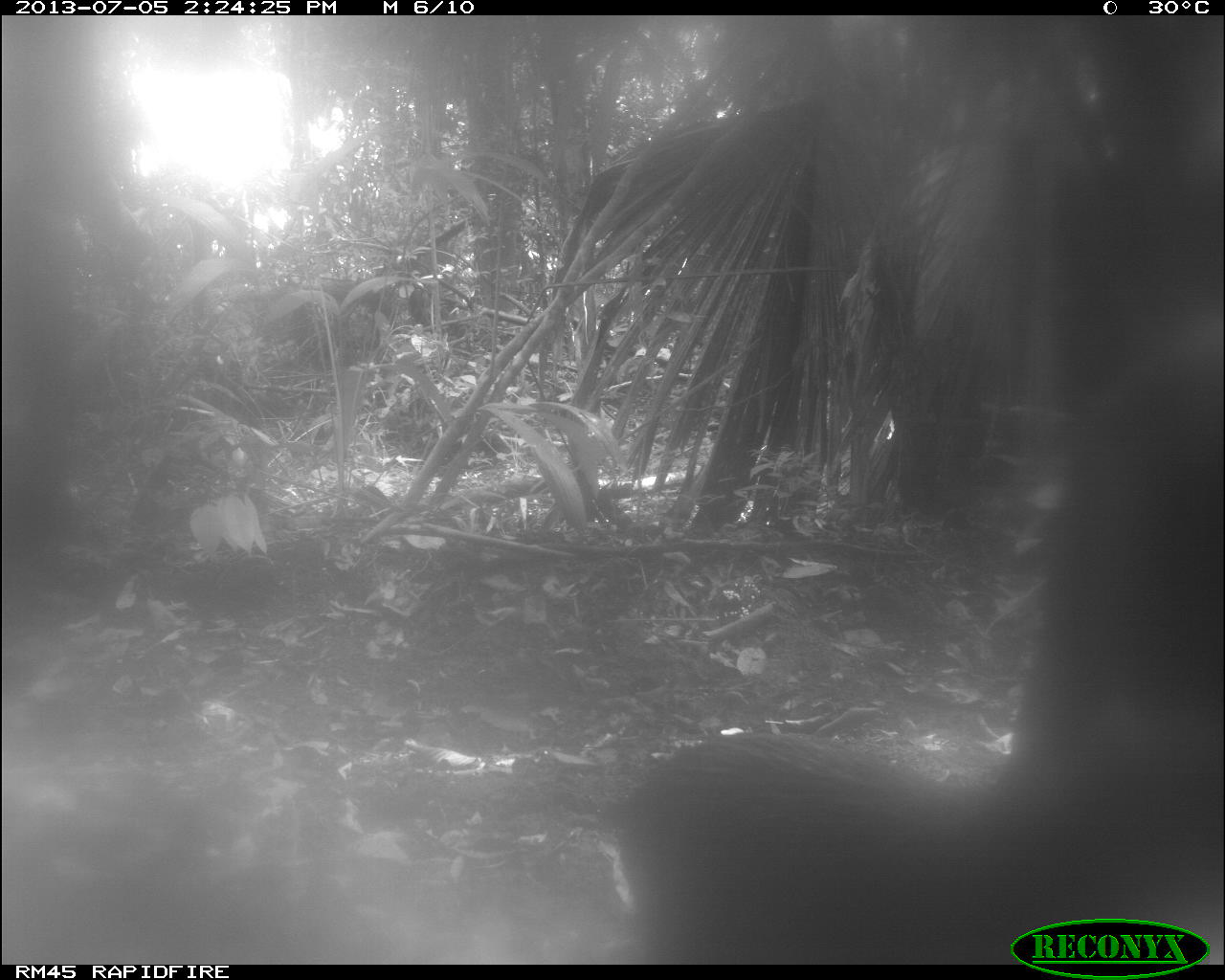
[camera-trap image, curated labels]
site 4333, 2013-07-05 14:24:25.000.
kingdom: Animalia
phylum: Chordata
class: Mammalia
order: Artiodactyla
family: Tayassuidae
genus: Tayassu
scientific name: Tayassu pecari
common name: white-lipped peccary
Tayassu pecari (white-lipped peccary), count 2.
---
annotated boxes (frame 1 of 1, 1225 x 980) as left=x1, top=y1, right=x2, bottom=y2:
tayassu pecari: left=609, top=338, right=1225, bottom=953